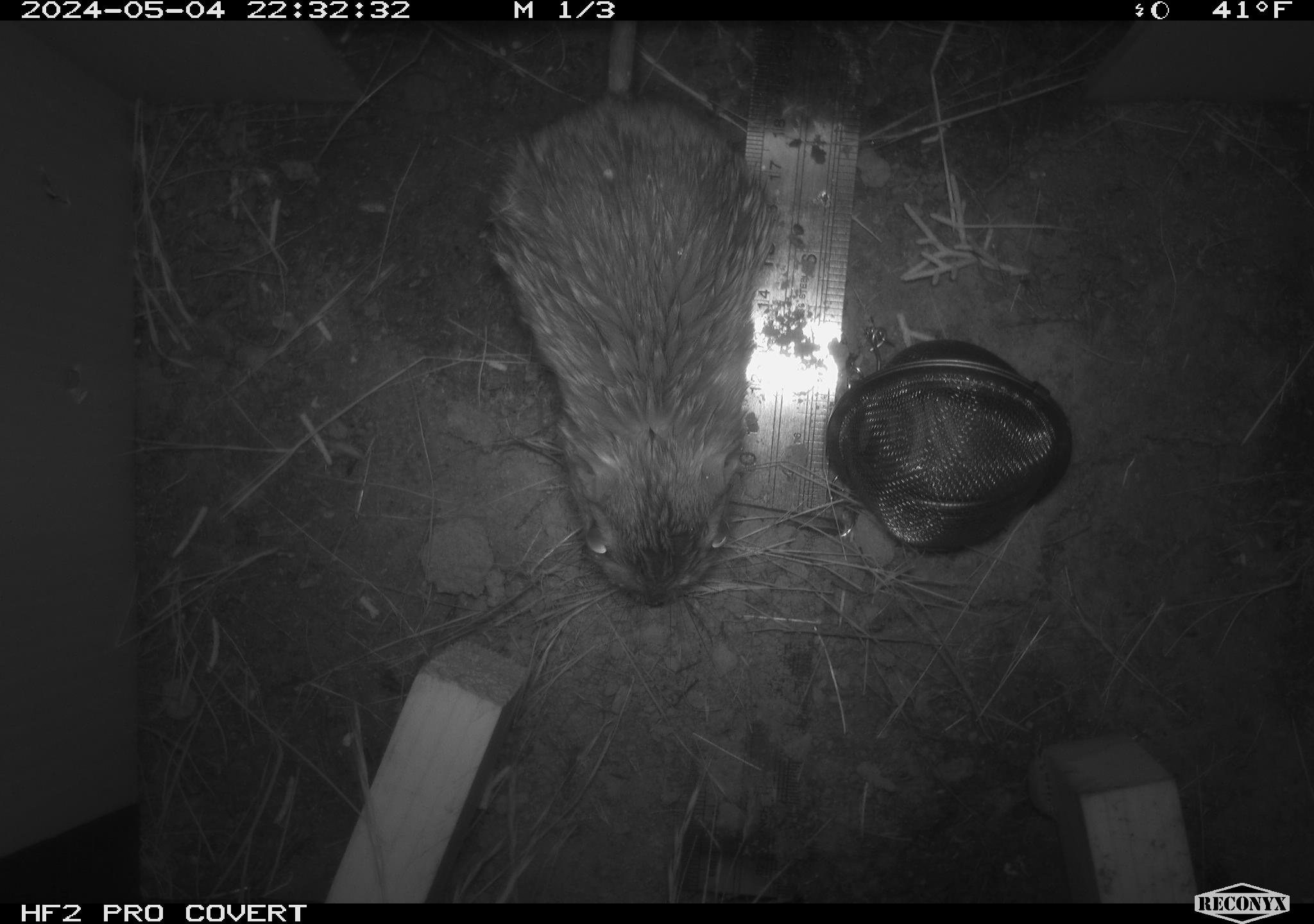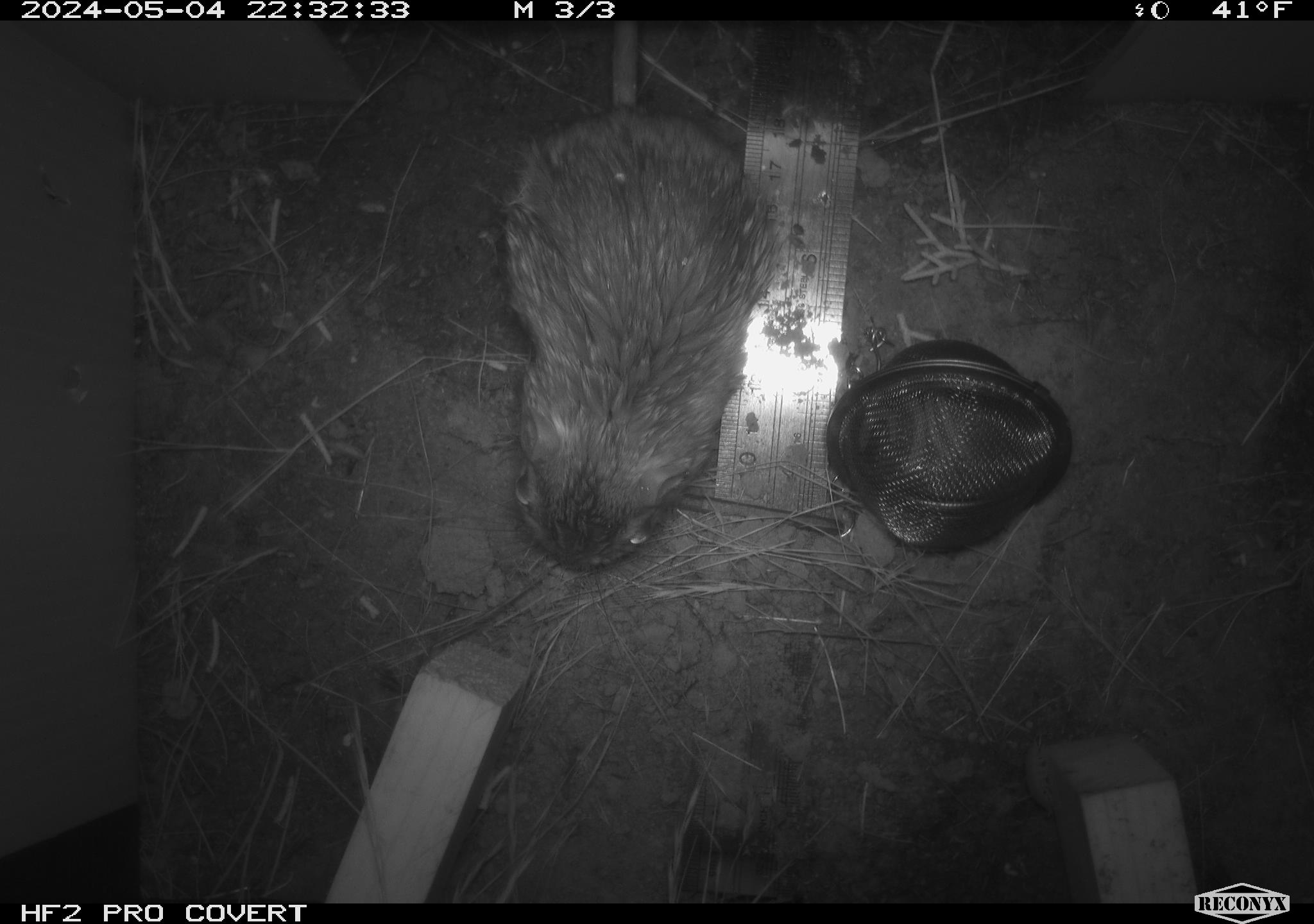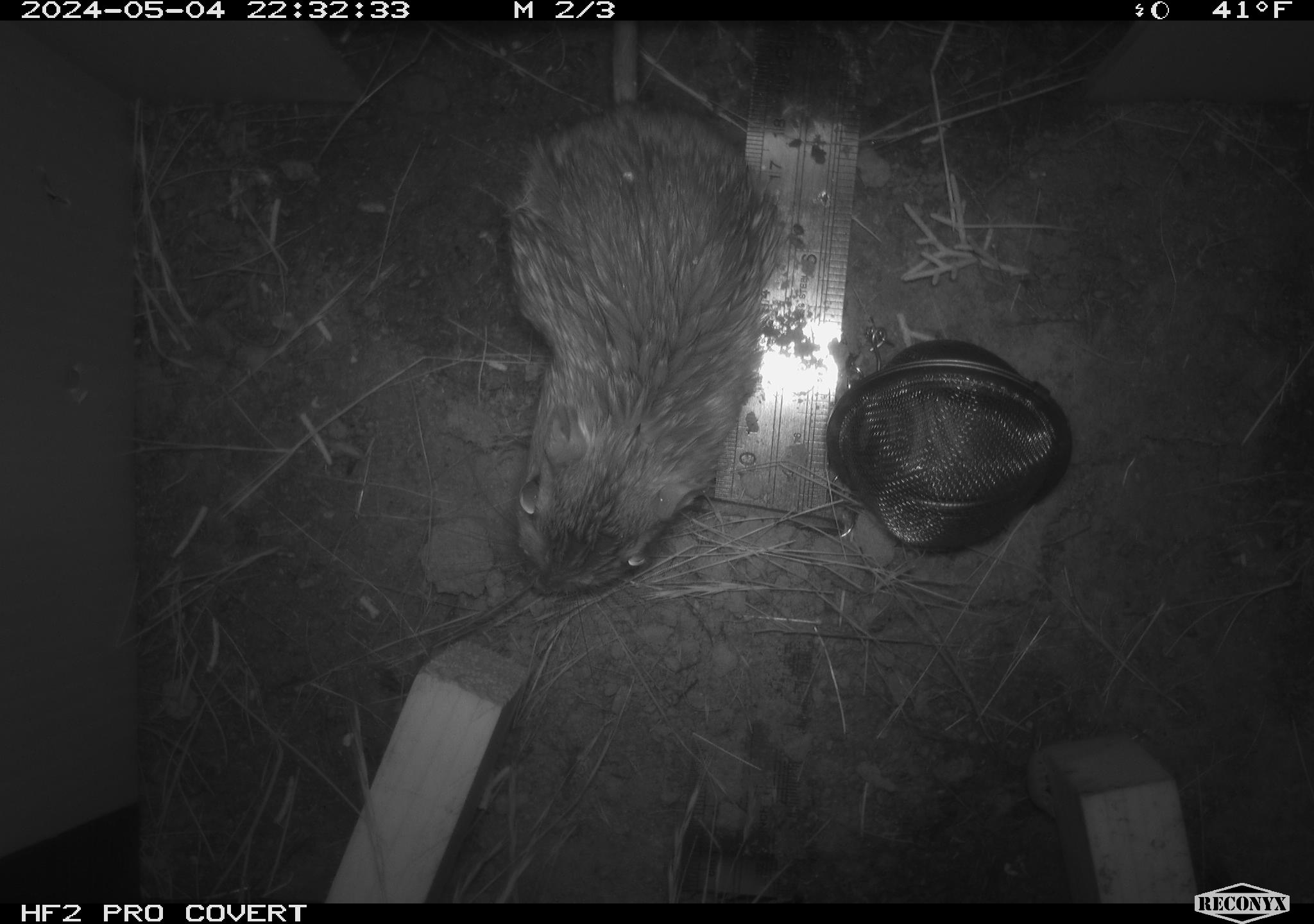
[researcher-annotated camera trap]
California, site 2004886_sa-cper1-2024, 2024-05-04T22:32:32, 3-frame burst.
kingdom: Animalia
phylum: Chordata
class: Mammalia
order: Rodentia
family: Heteromyidae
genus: Dipodomys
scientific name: Dipodomys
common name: kangaroo rats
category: dipodomys species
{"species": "dipodomys species (kangaroo rats) (Dipodomys)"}